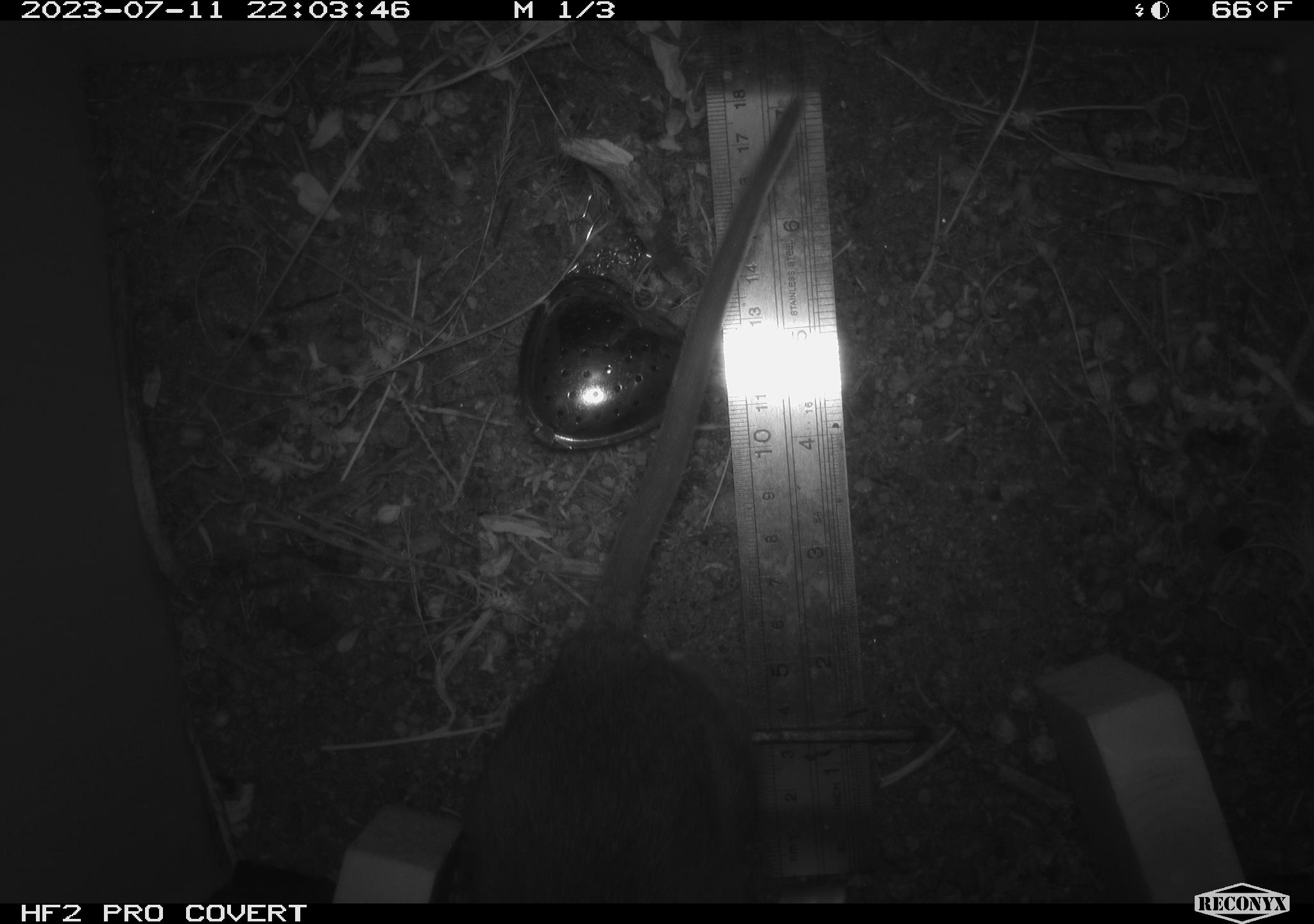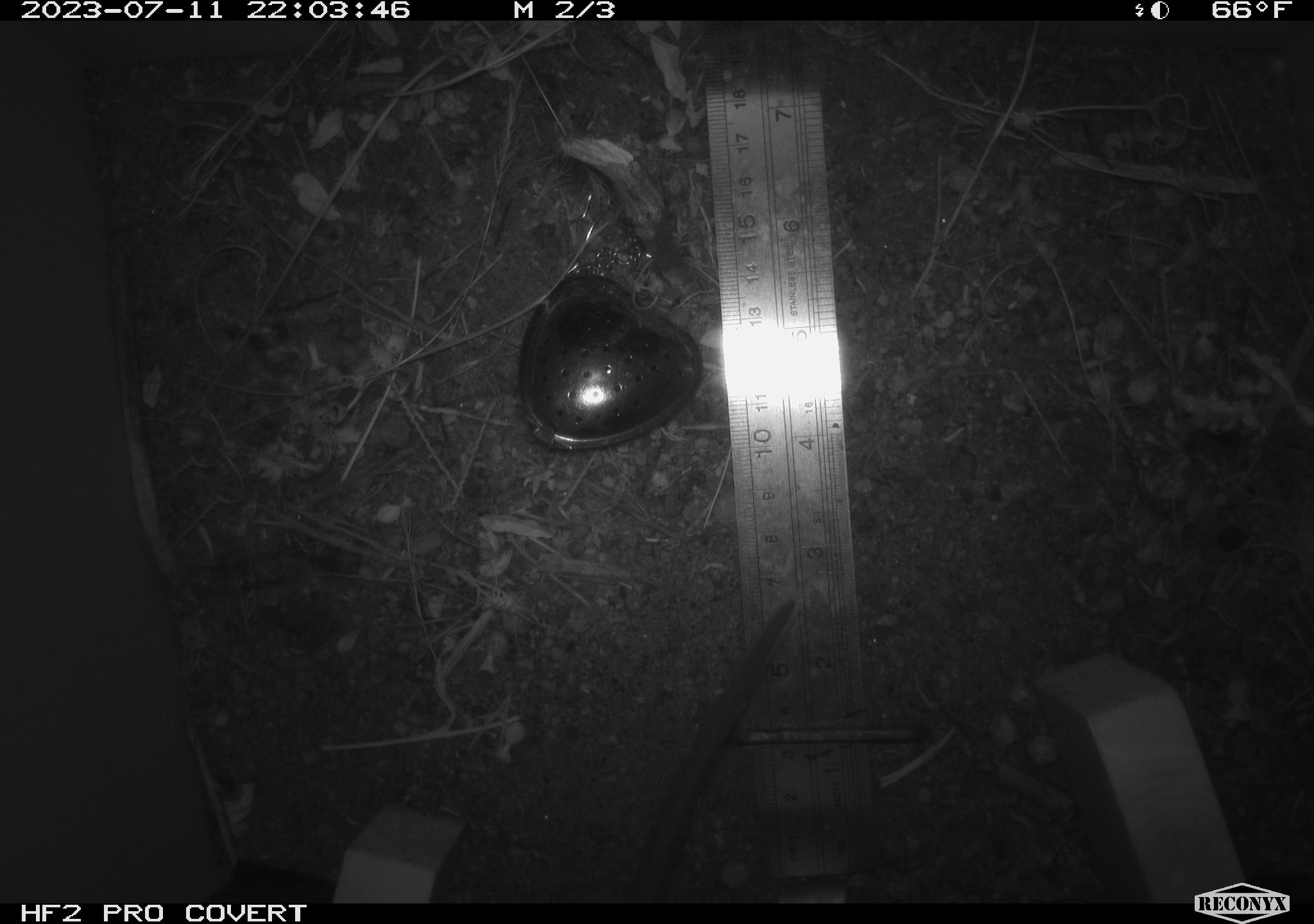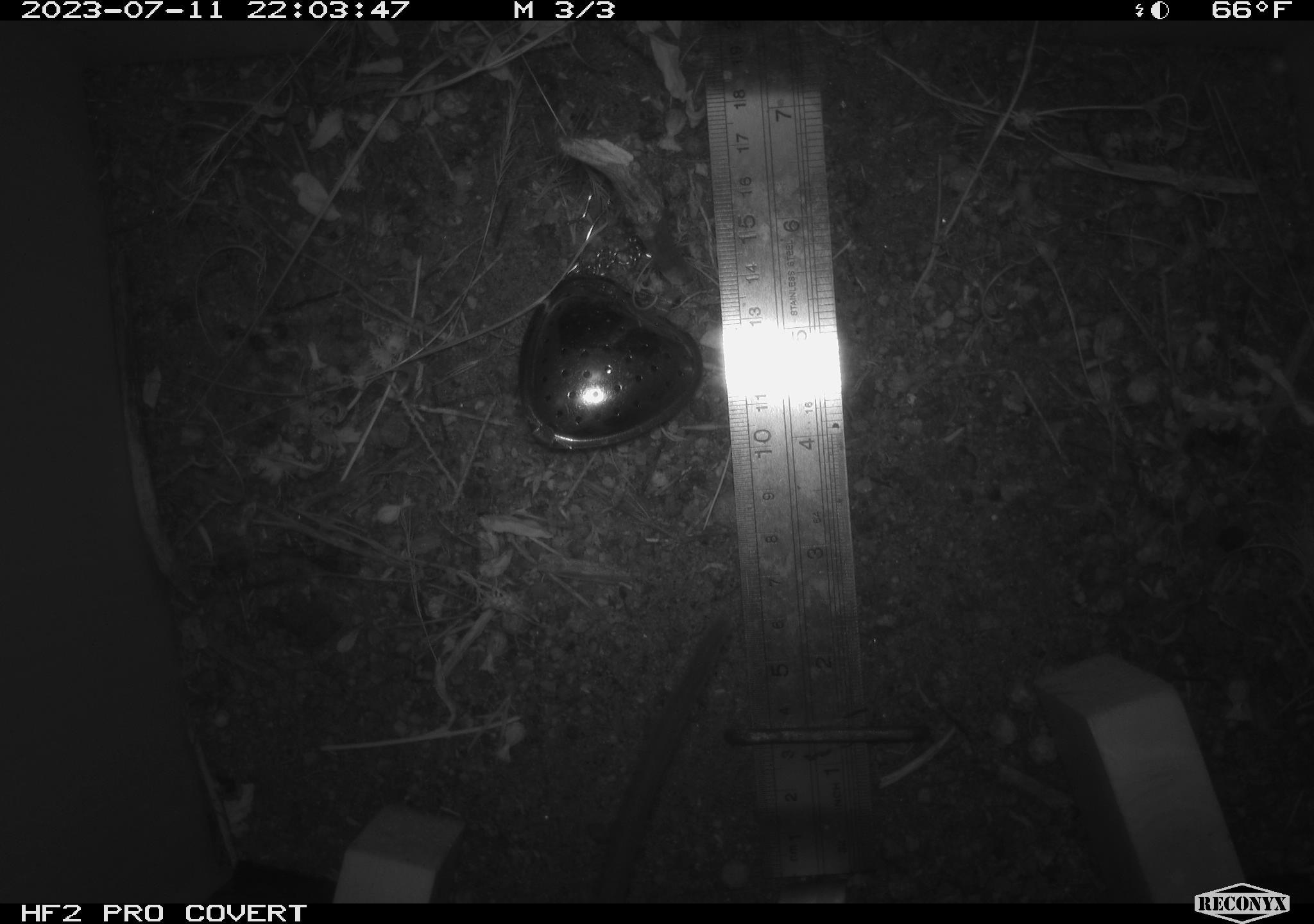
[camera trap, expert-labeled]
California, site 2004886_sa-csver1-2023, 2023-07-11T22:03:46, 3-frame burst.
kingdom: Animalia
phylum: Chordata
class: Mammalia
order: Rodentia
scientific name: Rodentia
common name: mouse species